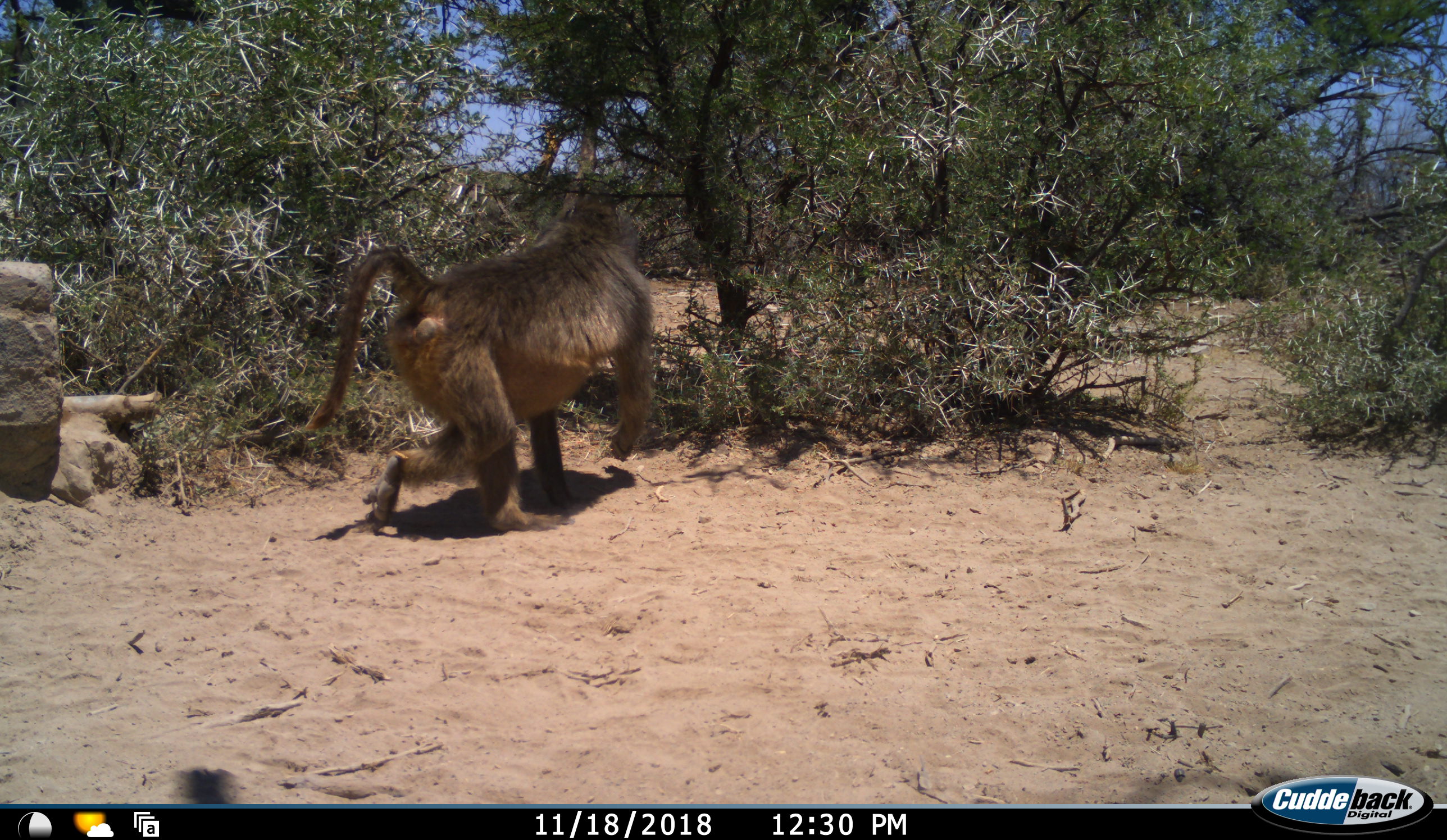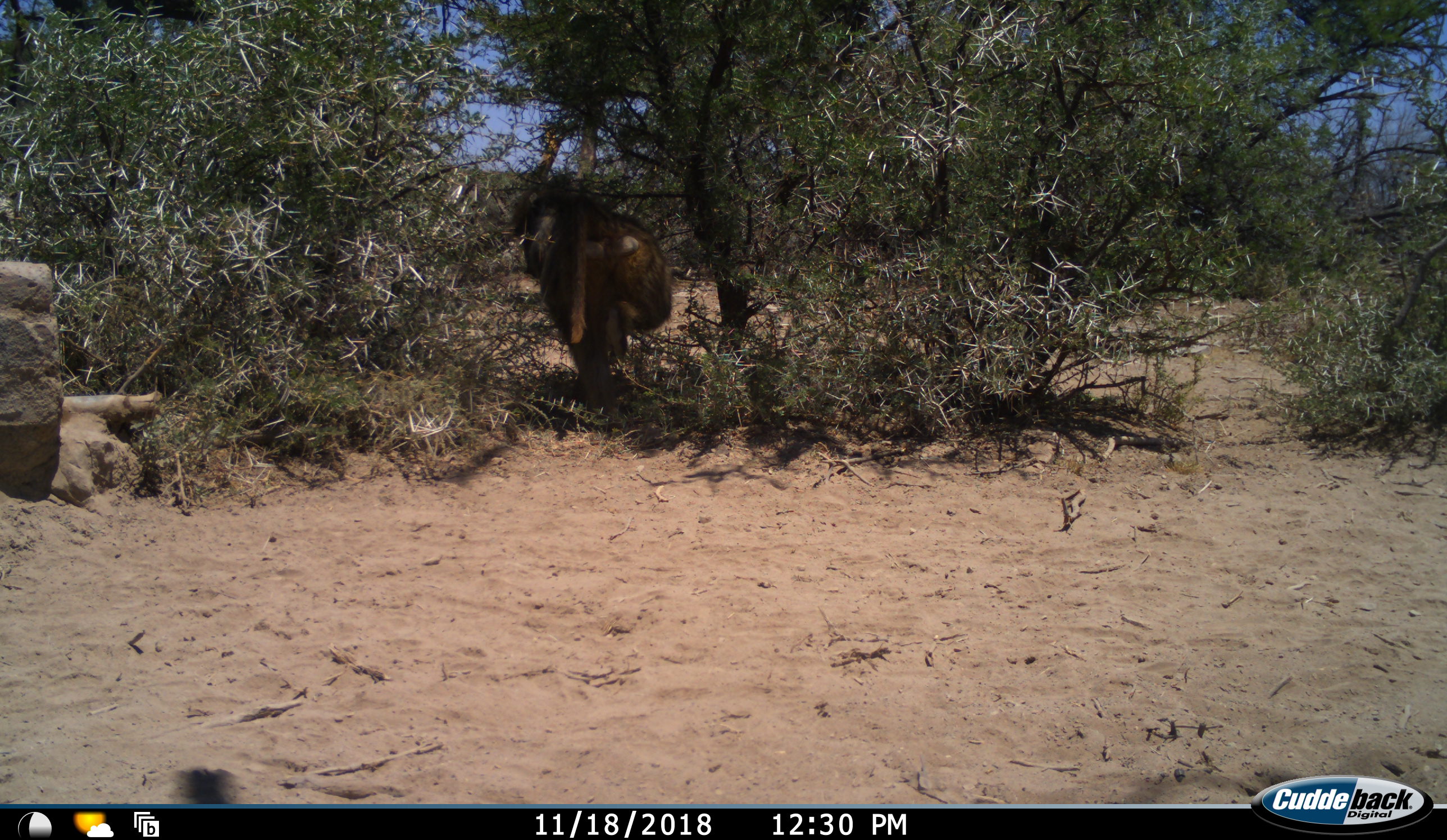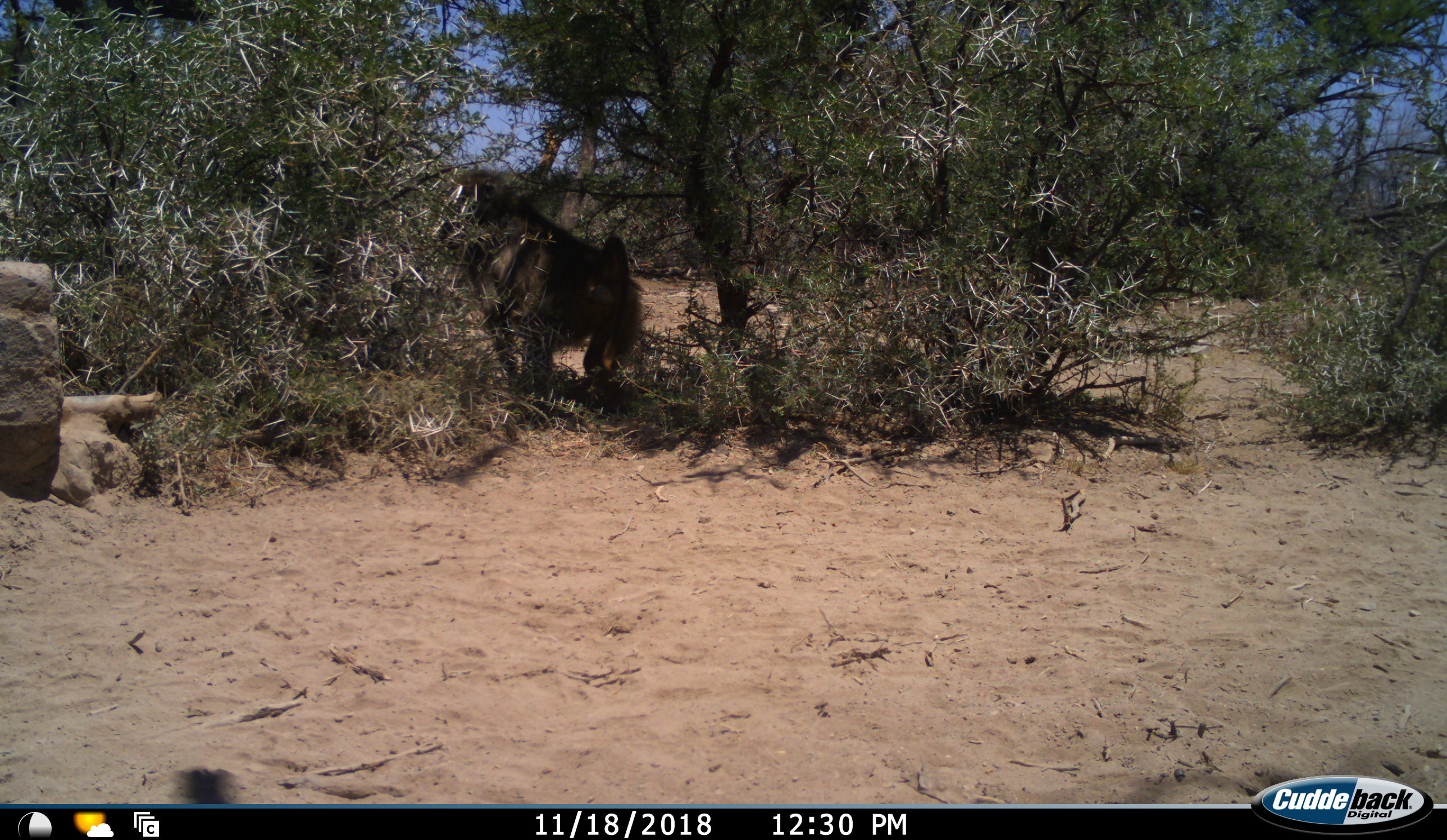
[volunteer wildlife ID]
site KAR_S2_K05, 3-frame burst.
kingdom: Animalia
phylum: Chordata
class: Mammalia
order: Primates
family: Cercopithecidae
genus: Papio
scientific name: Papio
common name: baboon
Baboon (Papio), count 1. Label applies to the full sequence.